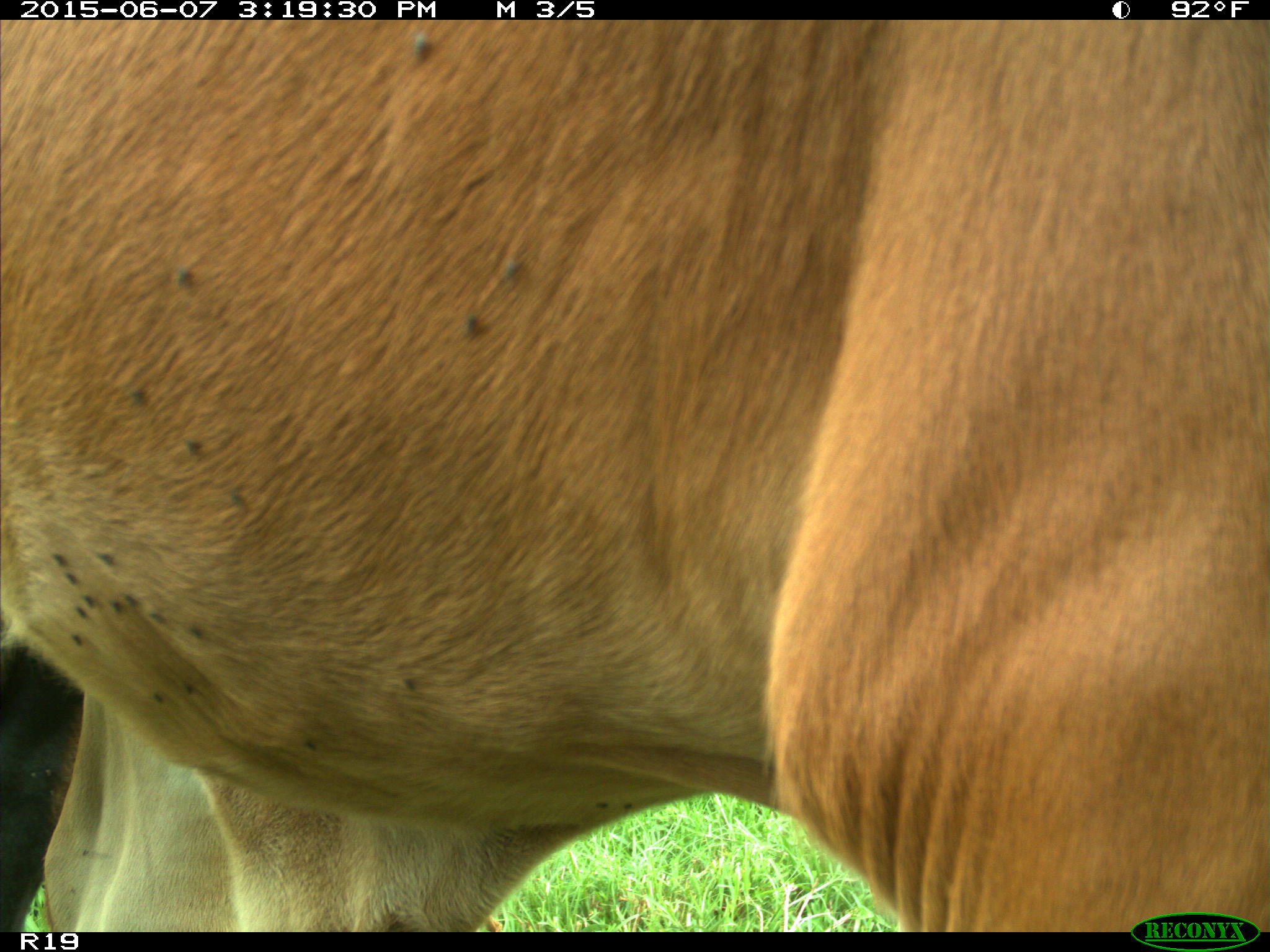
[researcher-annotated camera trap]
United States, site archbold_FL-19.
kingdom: Animalia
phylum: Chordata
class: Mammalia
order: Artiodactyla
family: Bovidae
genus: Bos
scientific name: Bos taurus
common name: domestic cow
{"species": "Bos taurus (domestic cow)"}